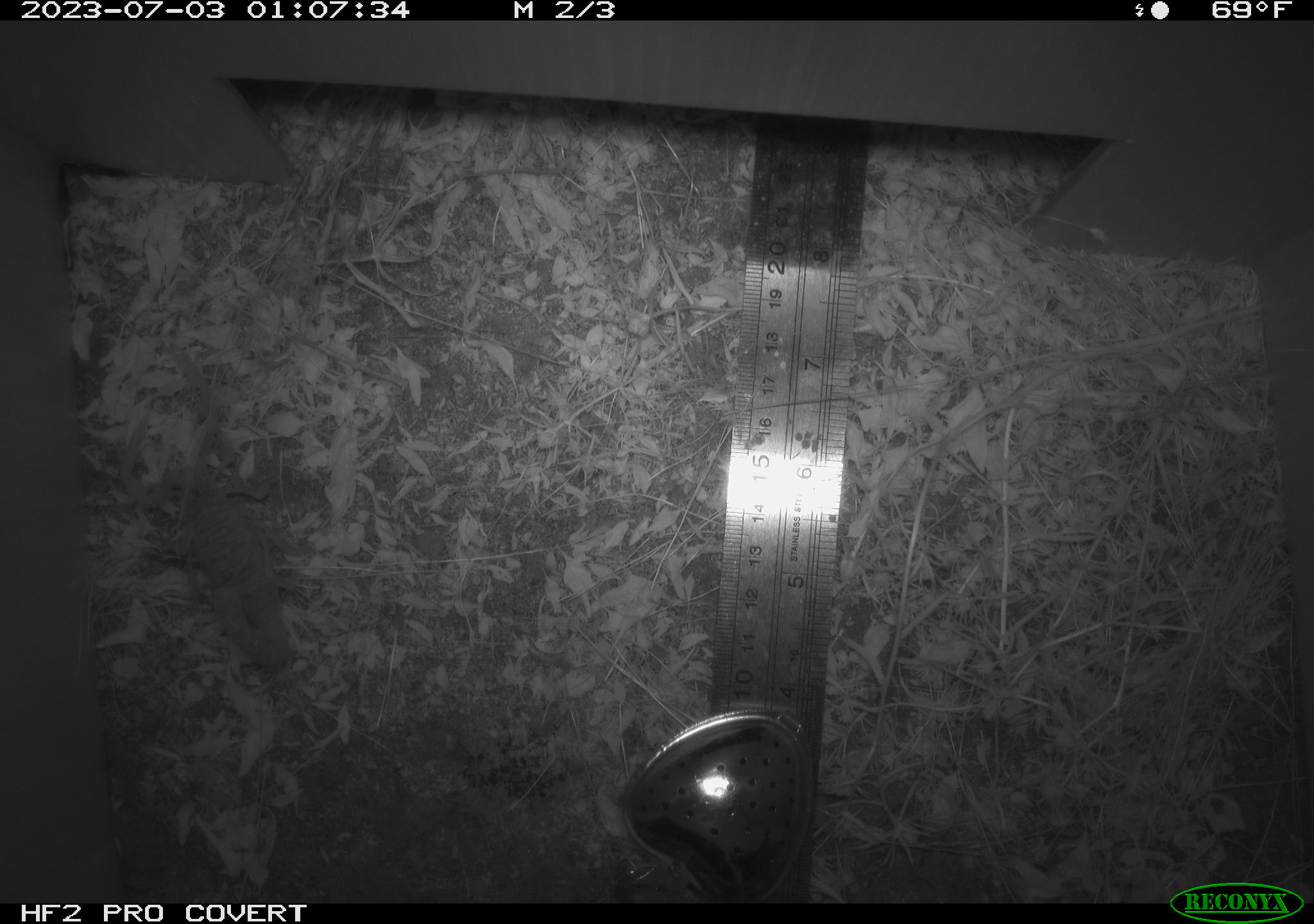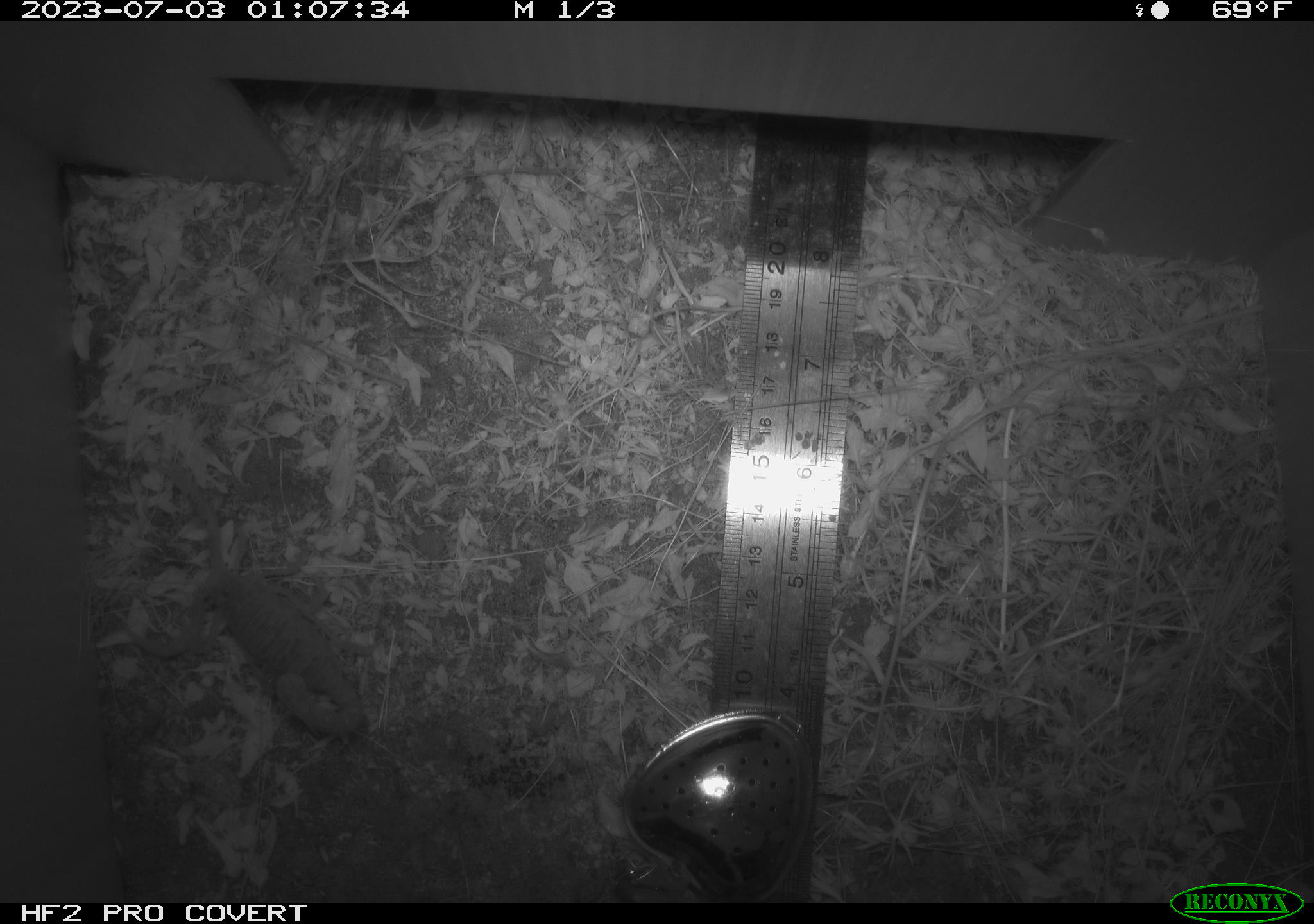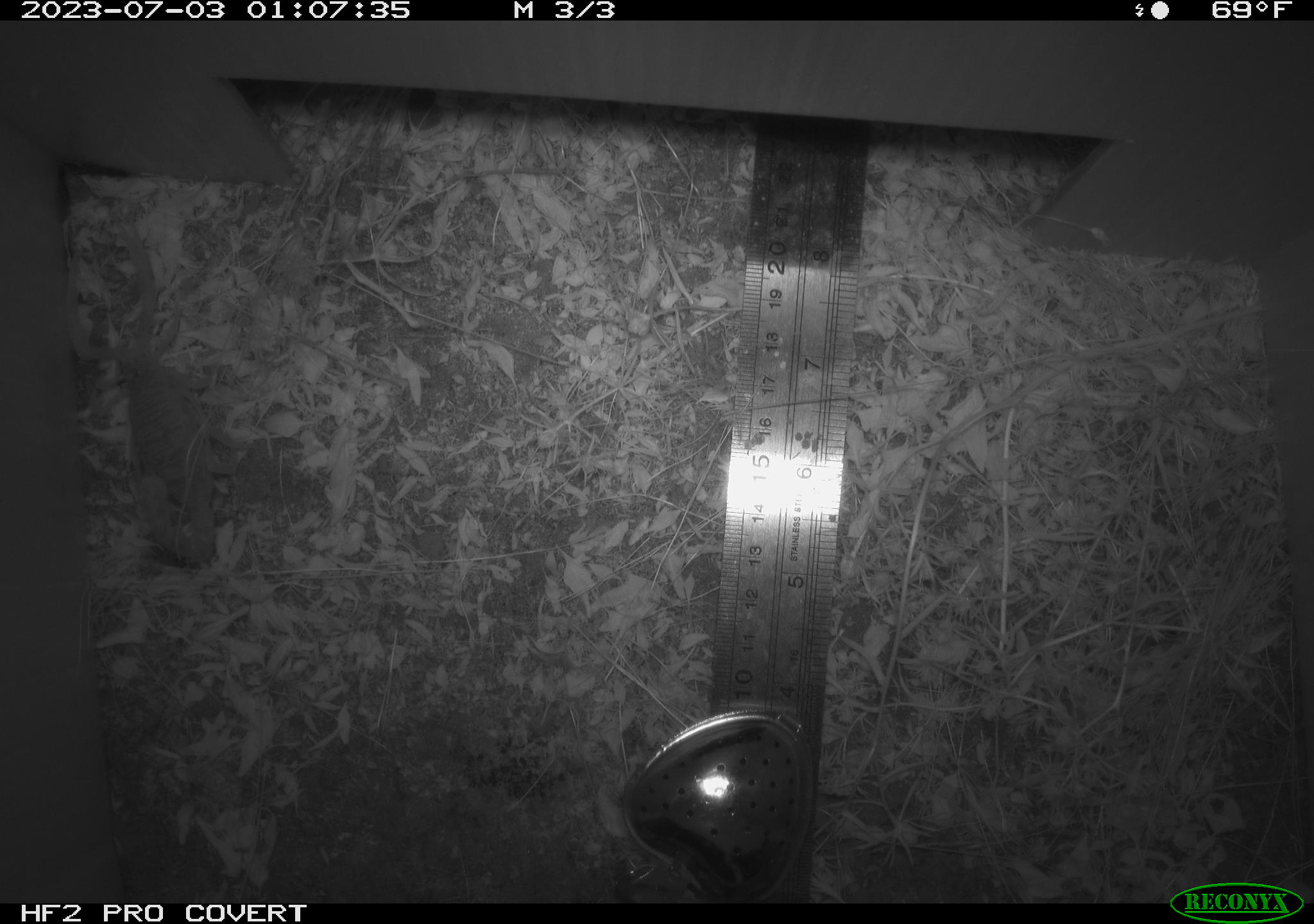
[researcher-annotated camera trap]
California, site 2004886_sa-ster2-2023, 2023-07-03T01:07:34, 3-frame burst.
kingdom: Animalia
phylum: Arthropoda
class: Arachnida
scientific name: Arachnida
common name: arachnids